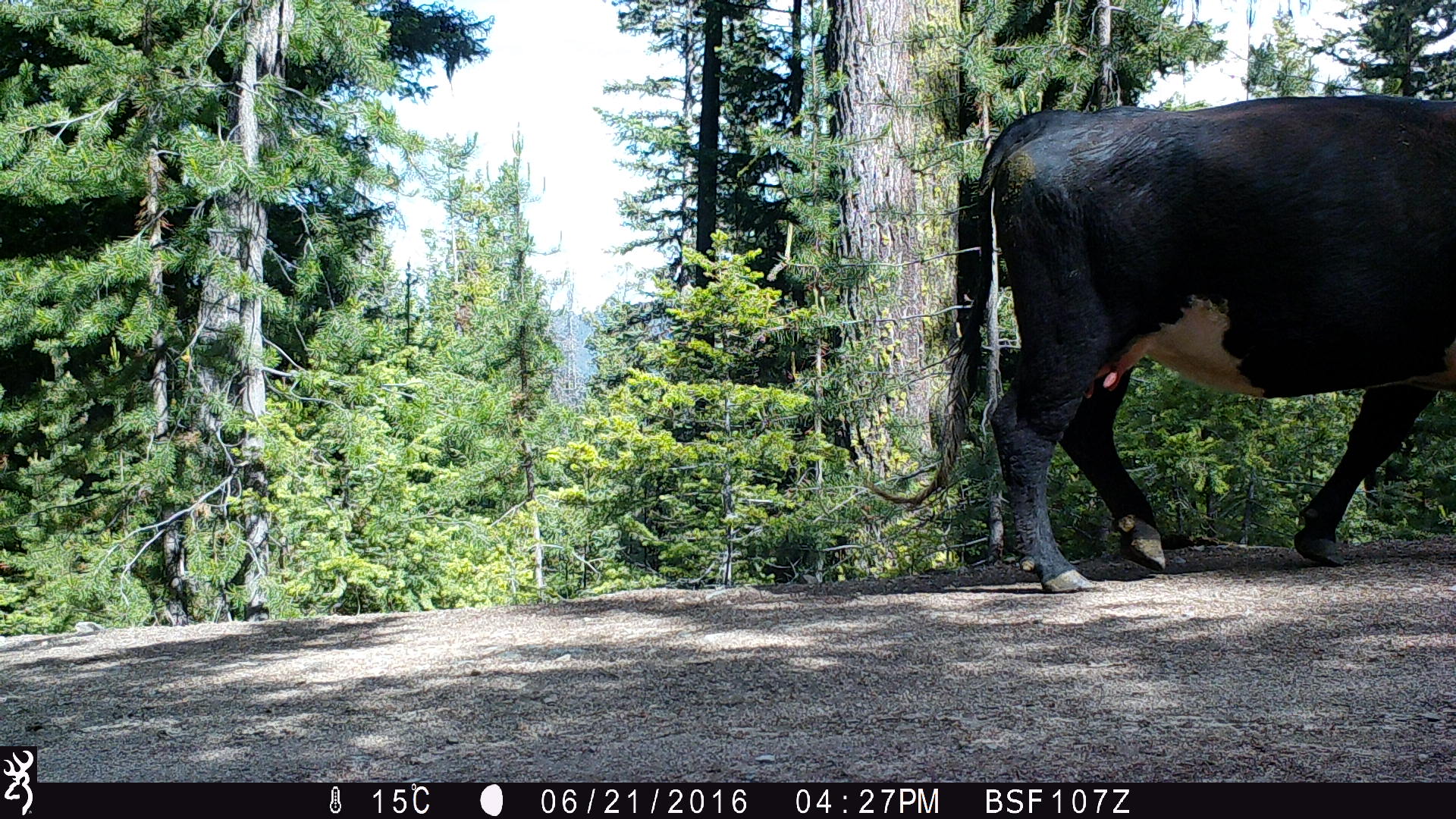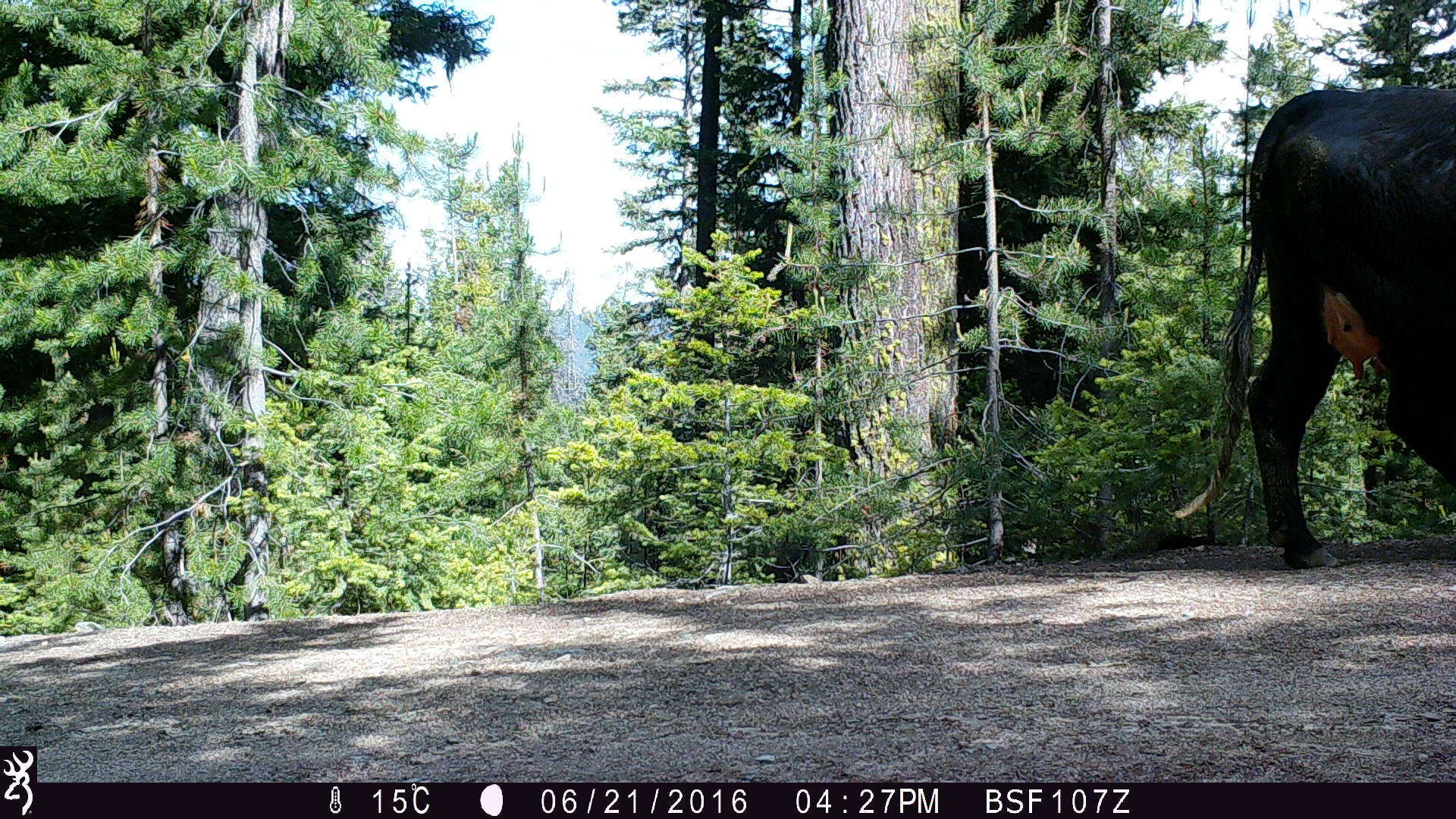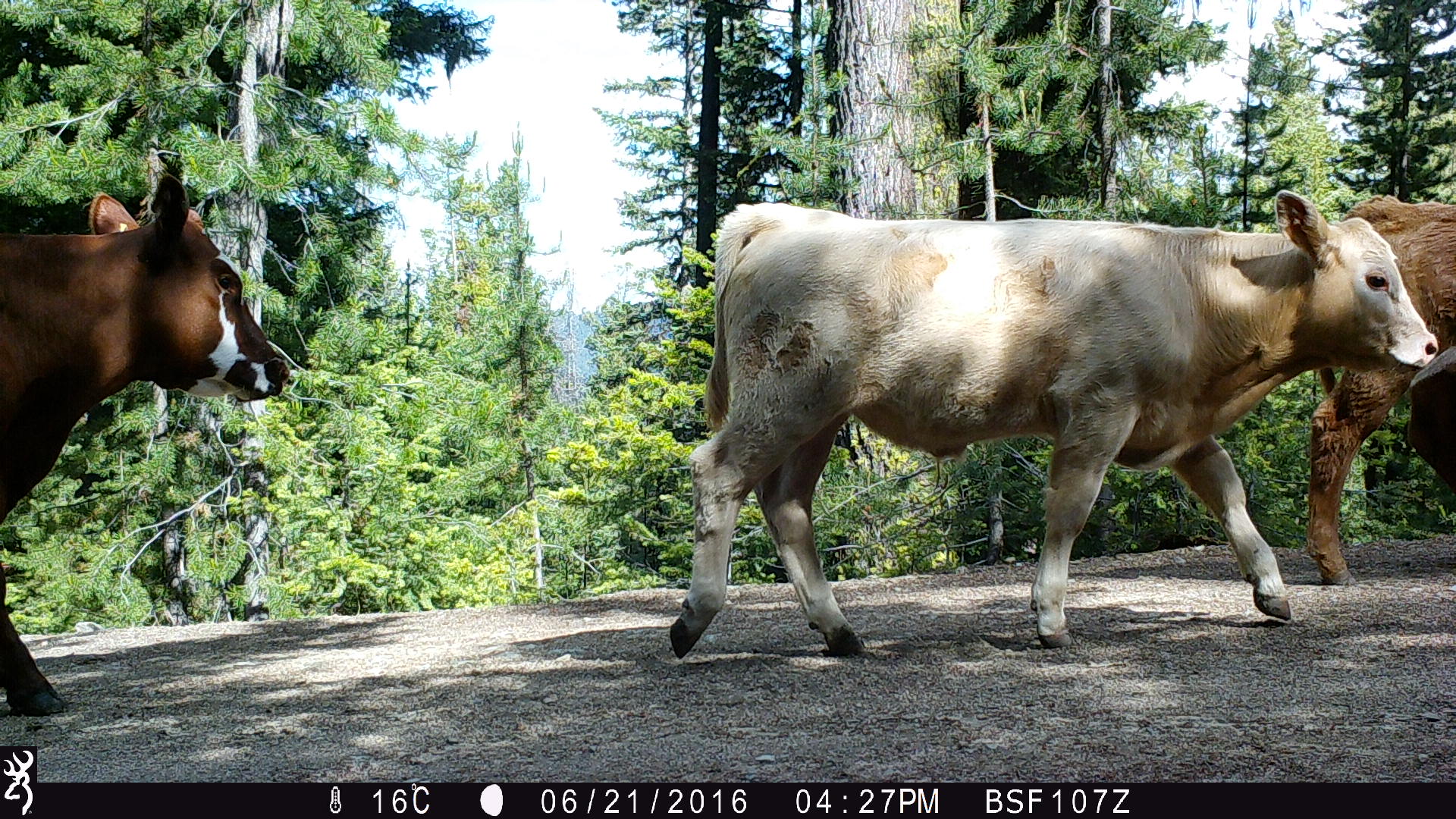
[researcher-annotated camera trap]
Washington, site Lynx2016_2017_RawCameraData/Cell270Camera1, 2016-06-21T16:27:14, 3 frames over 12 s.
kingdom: Animalia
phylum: Chordata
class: Mammalia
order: Artiodactyla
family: Bovidae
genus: Bos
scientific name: Bos taurus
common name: domestic cattle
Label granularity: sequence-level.